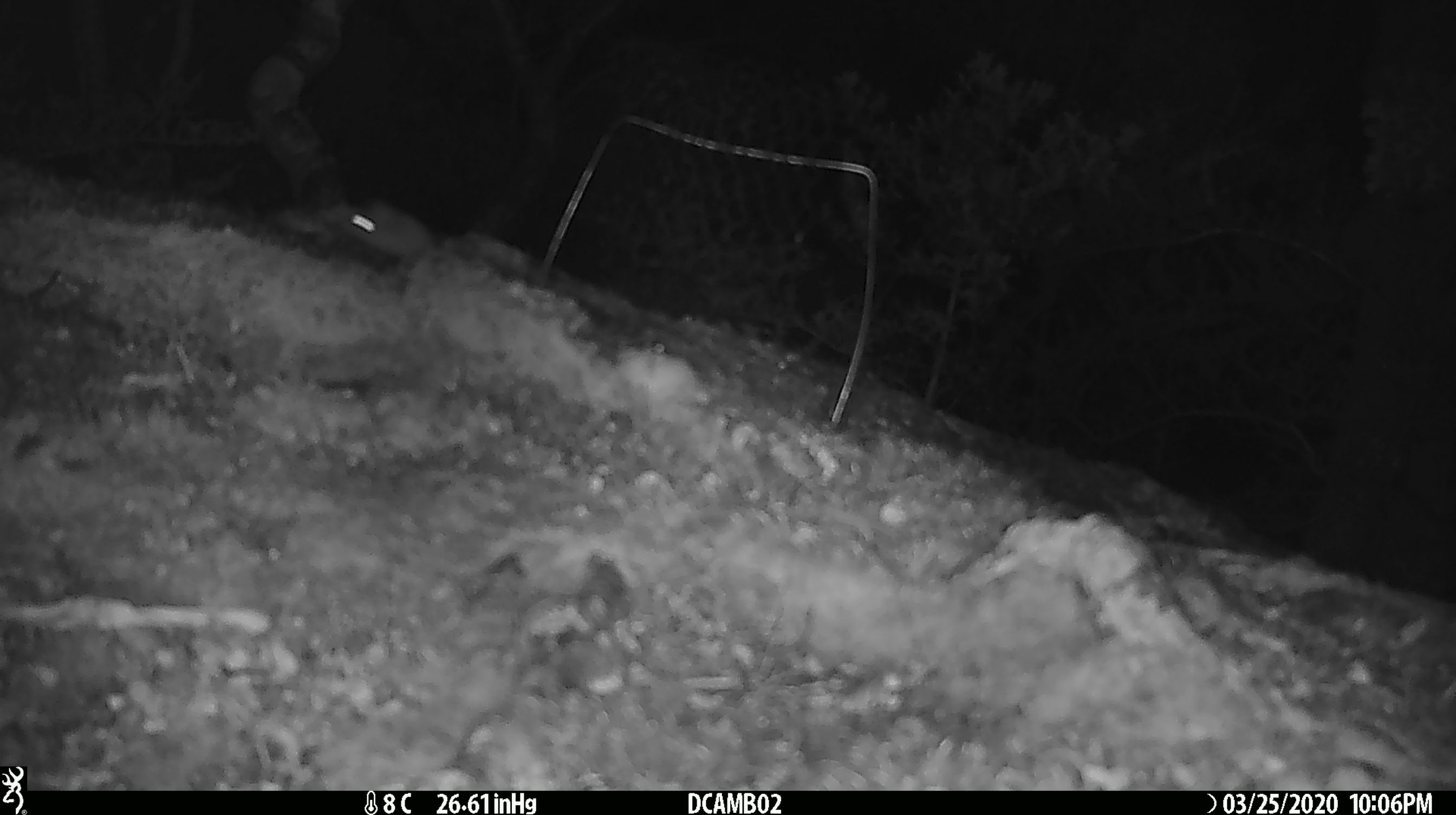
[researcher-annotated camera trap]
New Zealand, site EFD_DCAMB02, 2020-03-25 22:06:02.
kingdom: Animalia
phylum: Chordata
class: Mammalia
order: Rodentia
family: Muridae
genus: Mus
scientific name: Mus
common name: mouse